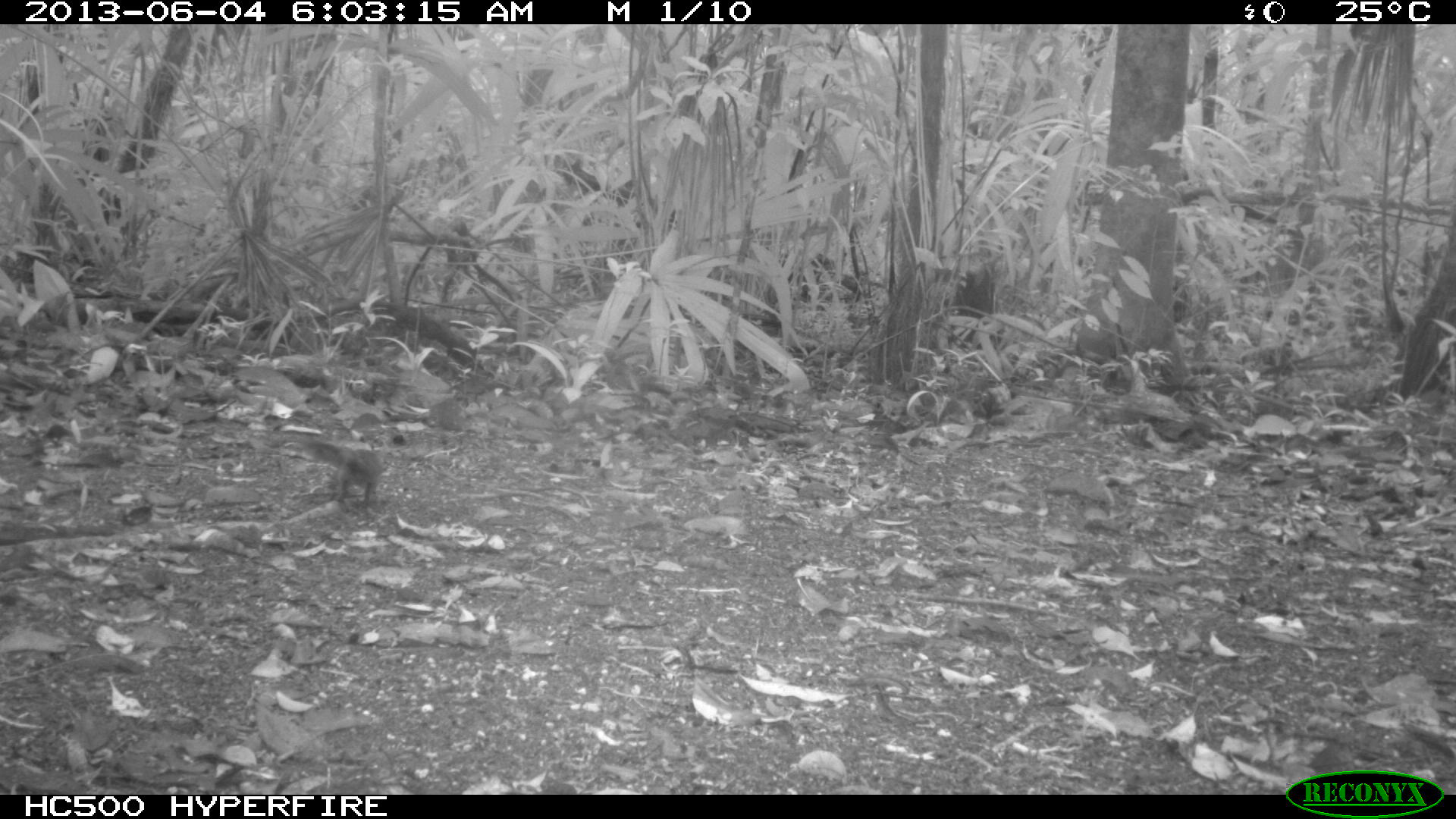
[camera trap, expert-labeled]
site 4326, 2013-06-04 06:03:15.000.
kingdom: Animalia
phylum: Chordata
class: Mammalia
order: Rodentia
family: Sciuridae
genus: Sciurus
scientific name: Sciurus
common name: squirrel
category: sciurus sp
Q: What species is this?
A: Sciurus sp (squirrel) (Sciurus).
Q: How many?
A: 1.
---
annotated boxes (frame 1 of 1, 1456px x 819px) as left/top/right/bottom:
sciurus sp: 301/432/387/510